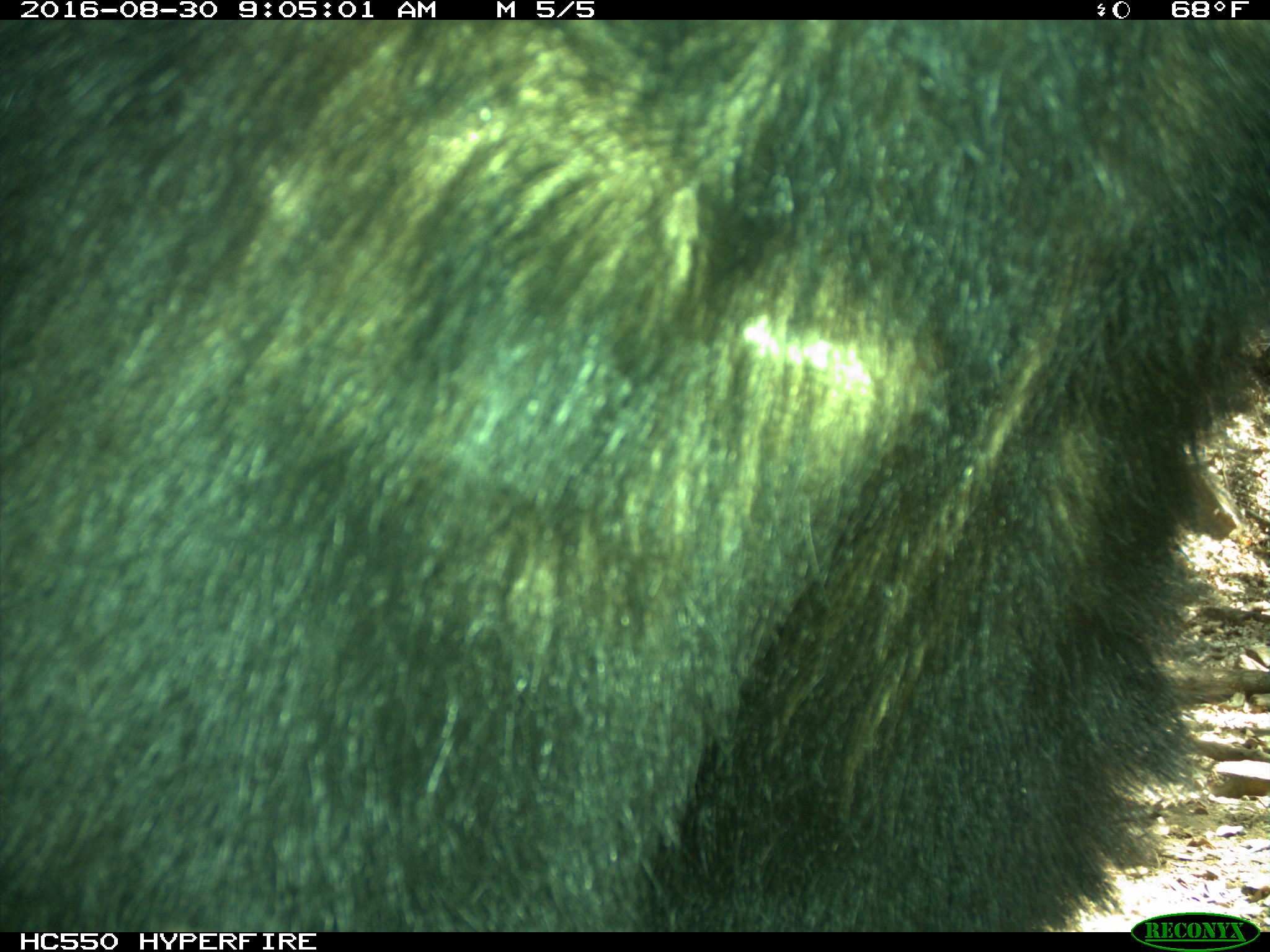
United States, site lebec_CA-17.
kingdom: Animalia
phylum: Chordata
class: Mammalia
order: Carnivora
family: Ursidae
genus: Ursus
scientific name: Ursus americanus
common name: american black bear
Ursus americanus (american black bear).